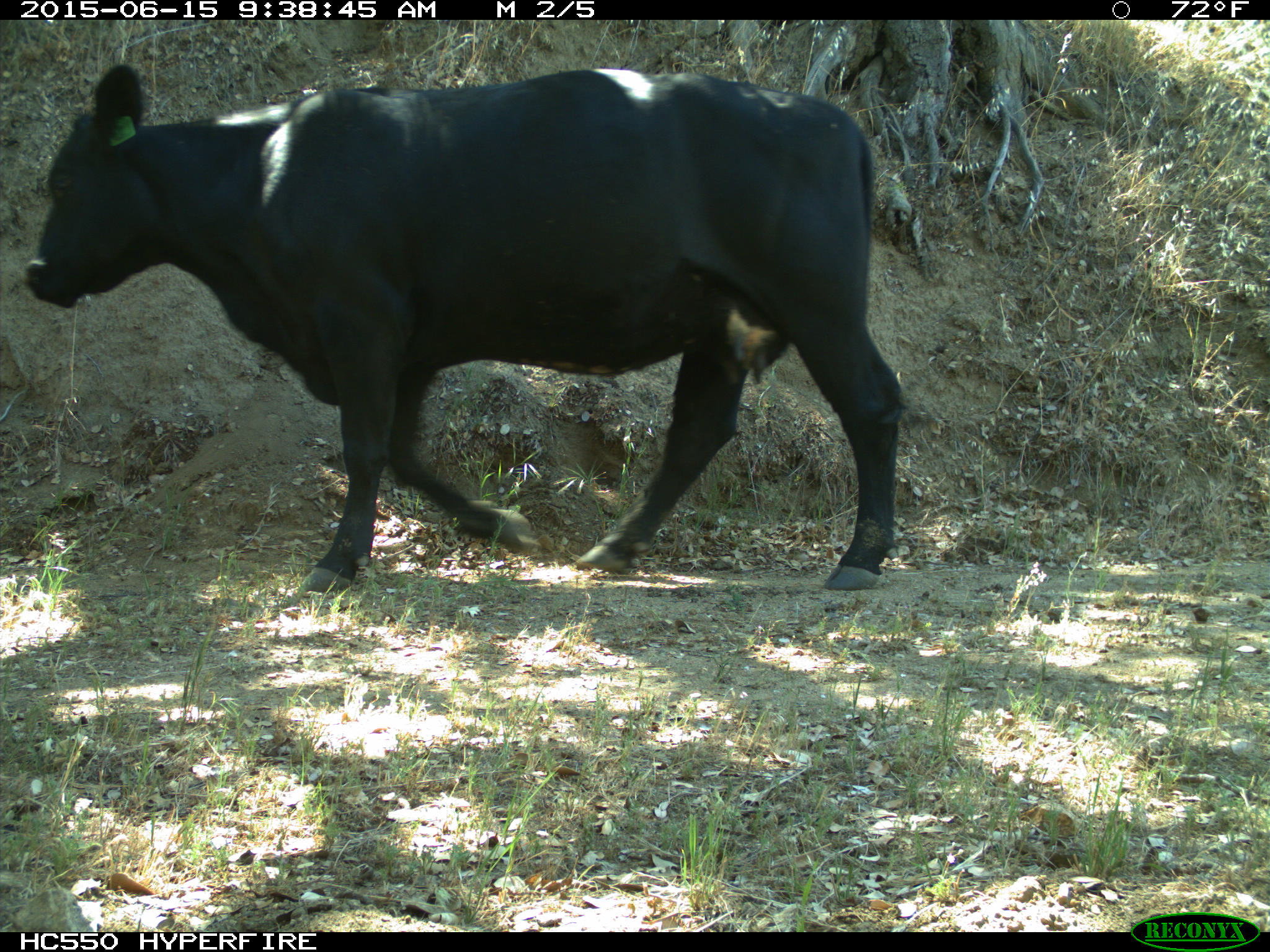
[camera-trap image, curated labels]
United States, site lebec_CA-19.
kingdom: Animalia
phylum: Chordata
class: Mammalia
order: Artiodactyla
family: Bovidae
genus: Bos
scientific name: Bos taurus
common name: domestic cow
Bos taurus (domestic cow).